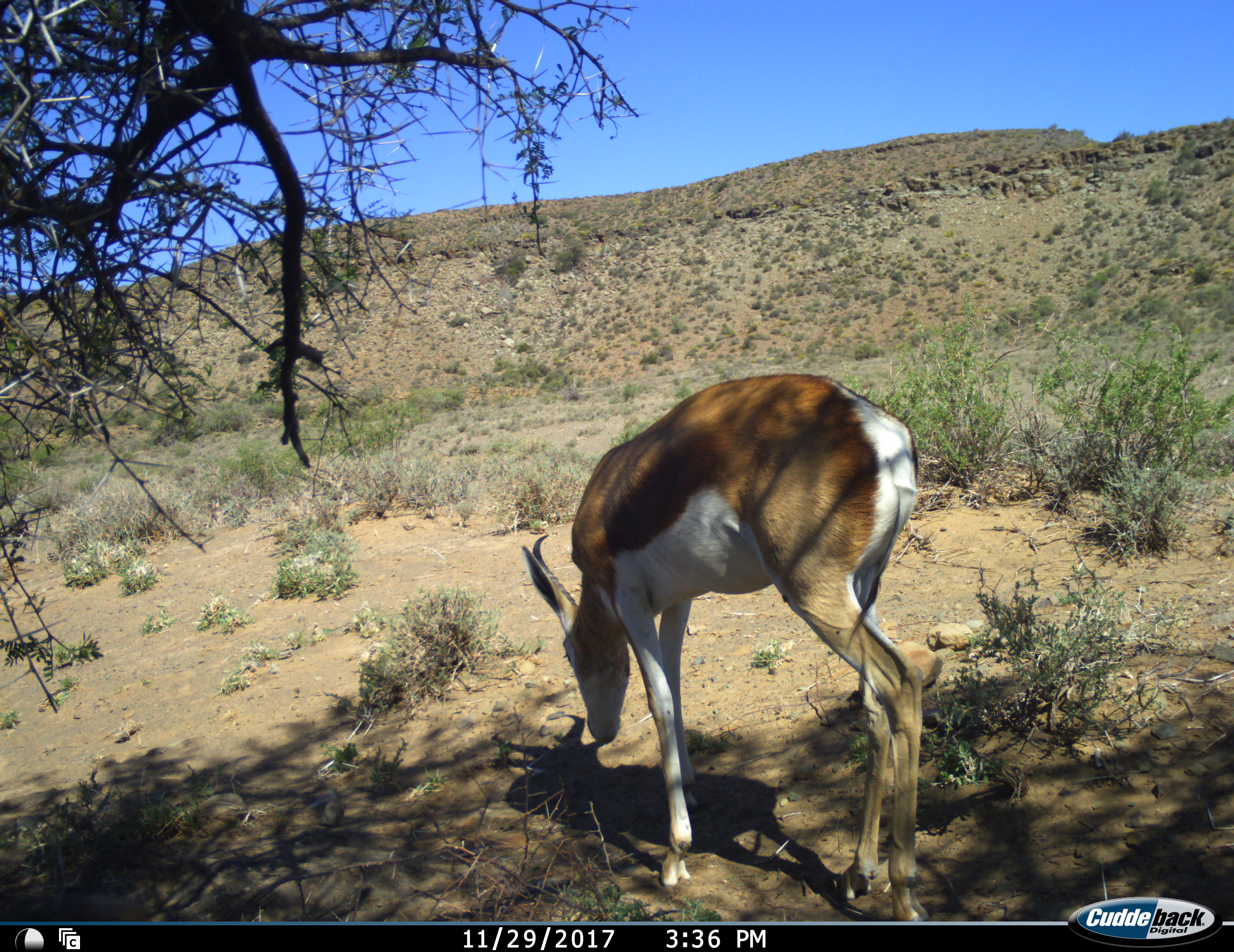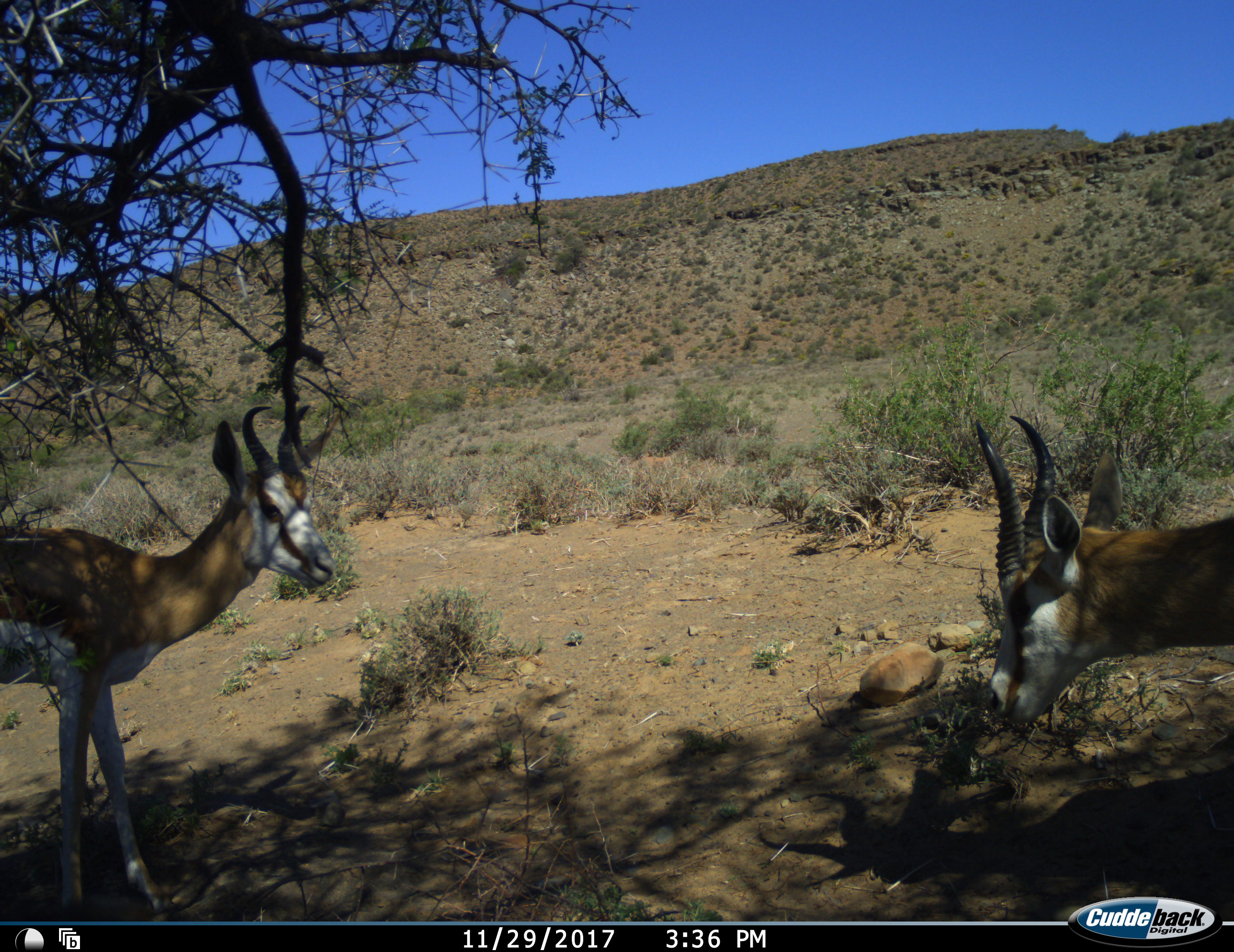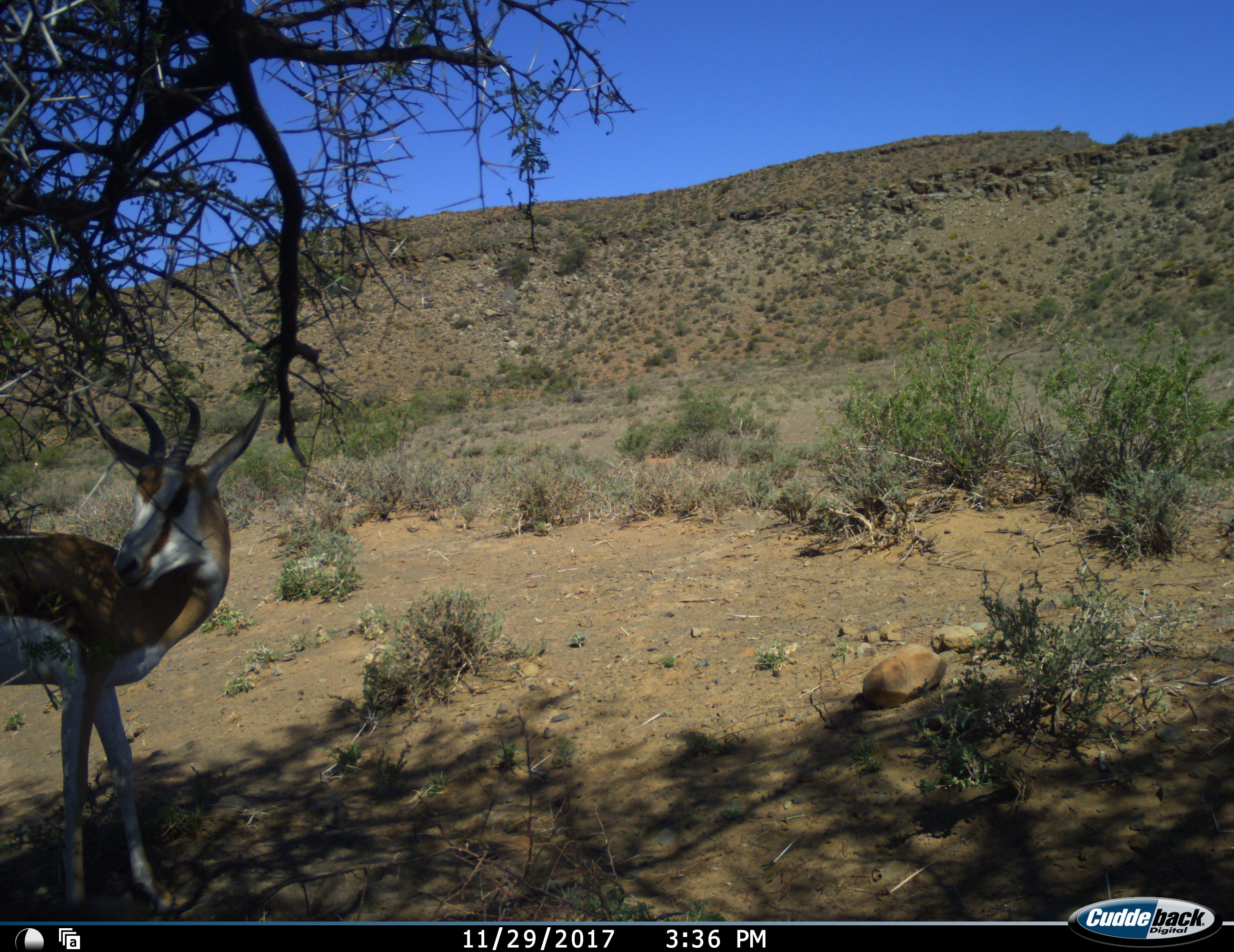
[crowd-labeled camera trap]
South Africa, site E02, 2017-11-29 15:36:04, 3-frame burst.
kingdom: Animalia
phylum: Chordata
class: Mammalia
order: Artiodactyla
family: Bovidae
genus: Antidorcas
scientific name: Antidorcas marsupialis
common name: springbok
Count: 2.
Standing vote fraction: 50%.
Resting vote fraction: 0%.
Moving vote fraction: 70%.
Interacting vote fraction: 20%.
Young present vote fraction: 10%.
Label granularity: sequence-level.